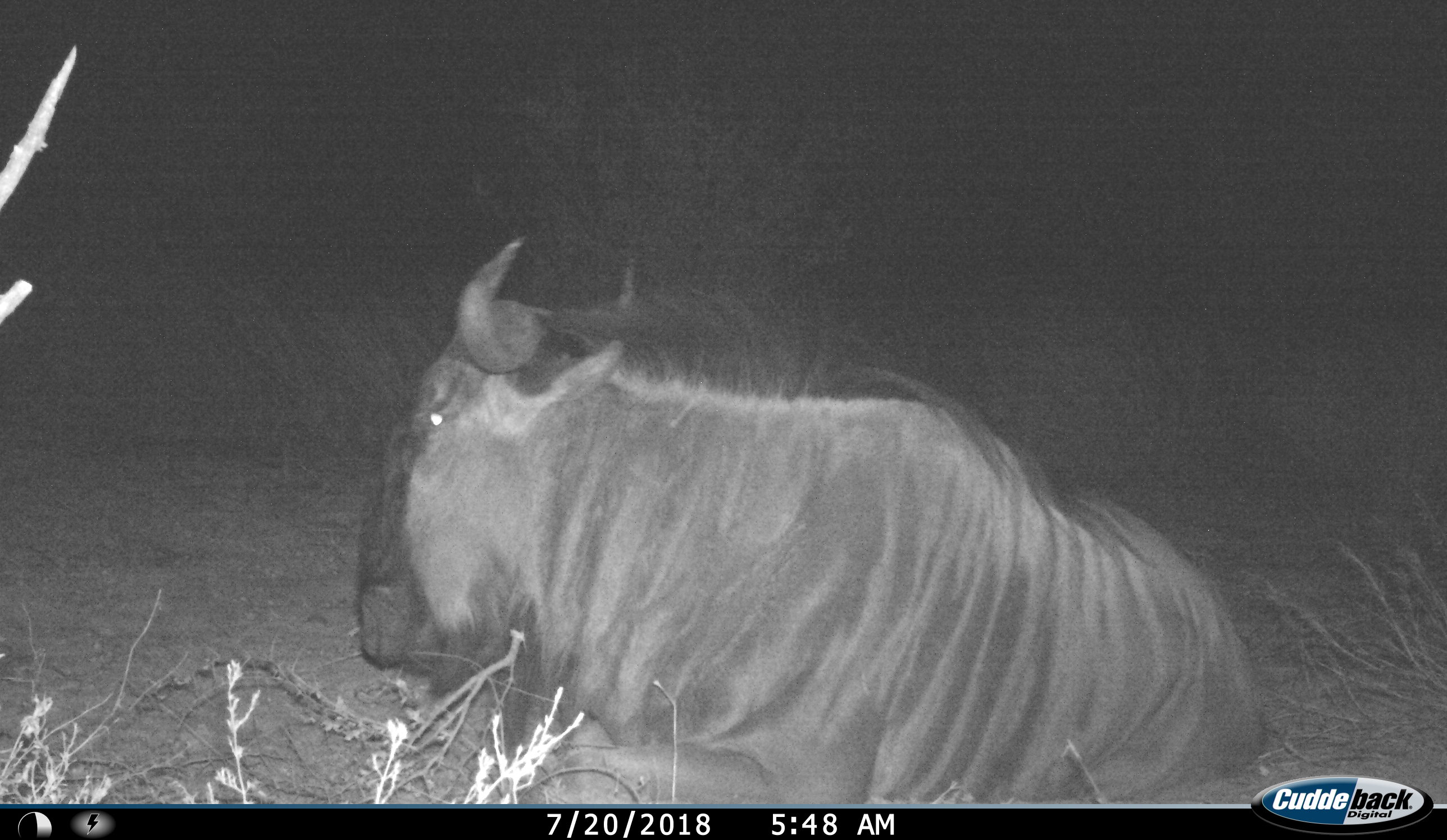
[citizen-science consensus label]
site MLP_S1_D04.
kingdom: Animalia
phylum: Chordata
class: Mammalia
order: Artiodactyla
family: Bovidae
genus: Connochaetes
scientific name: Connochaetes taurinus taurinus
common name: blue wildebeest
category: wildebeestblue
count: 1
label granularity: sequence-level